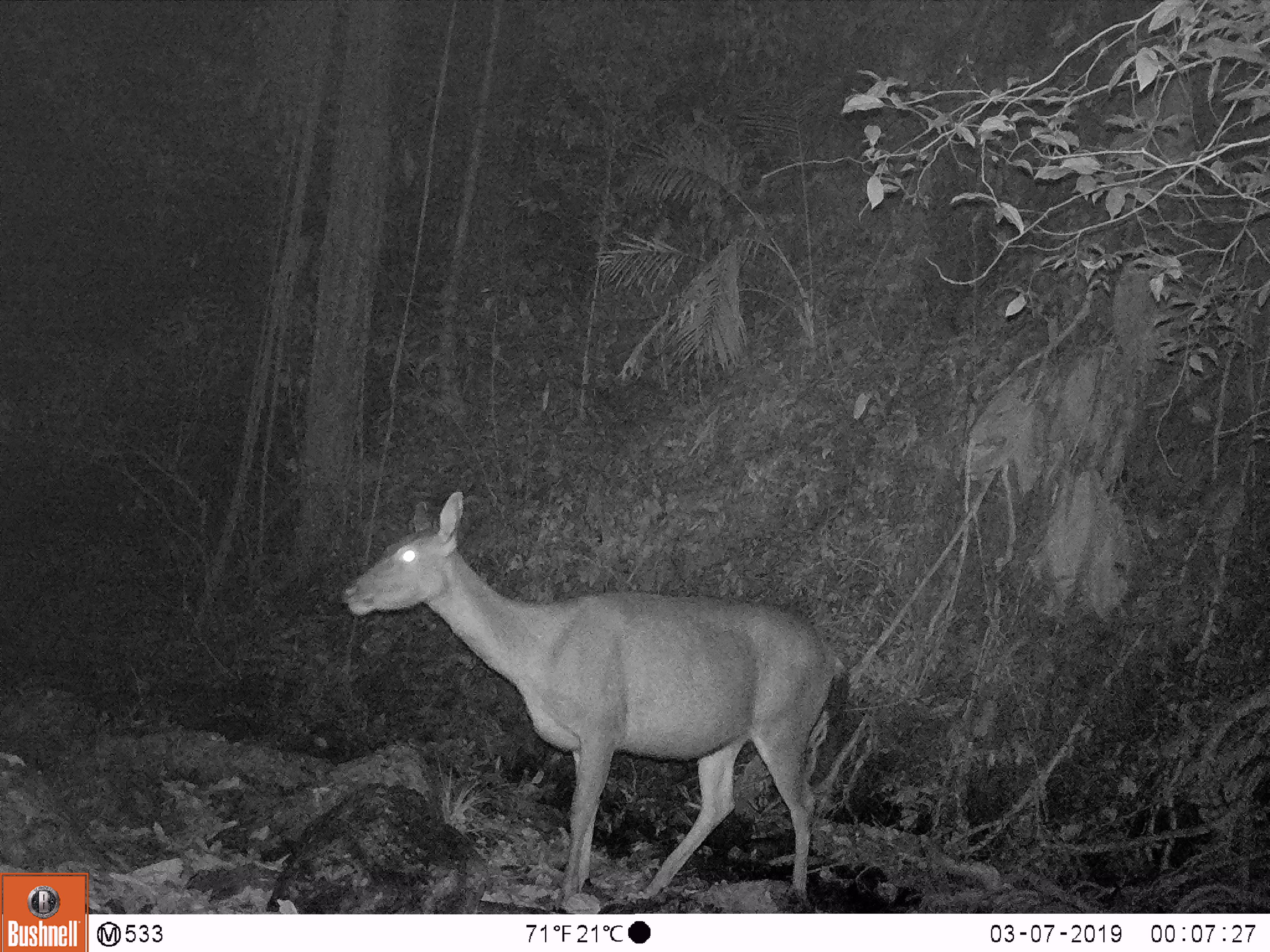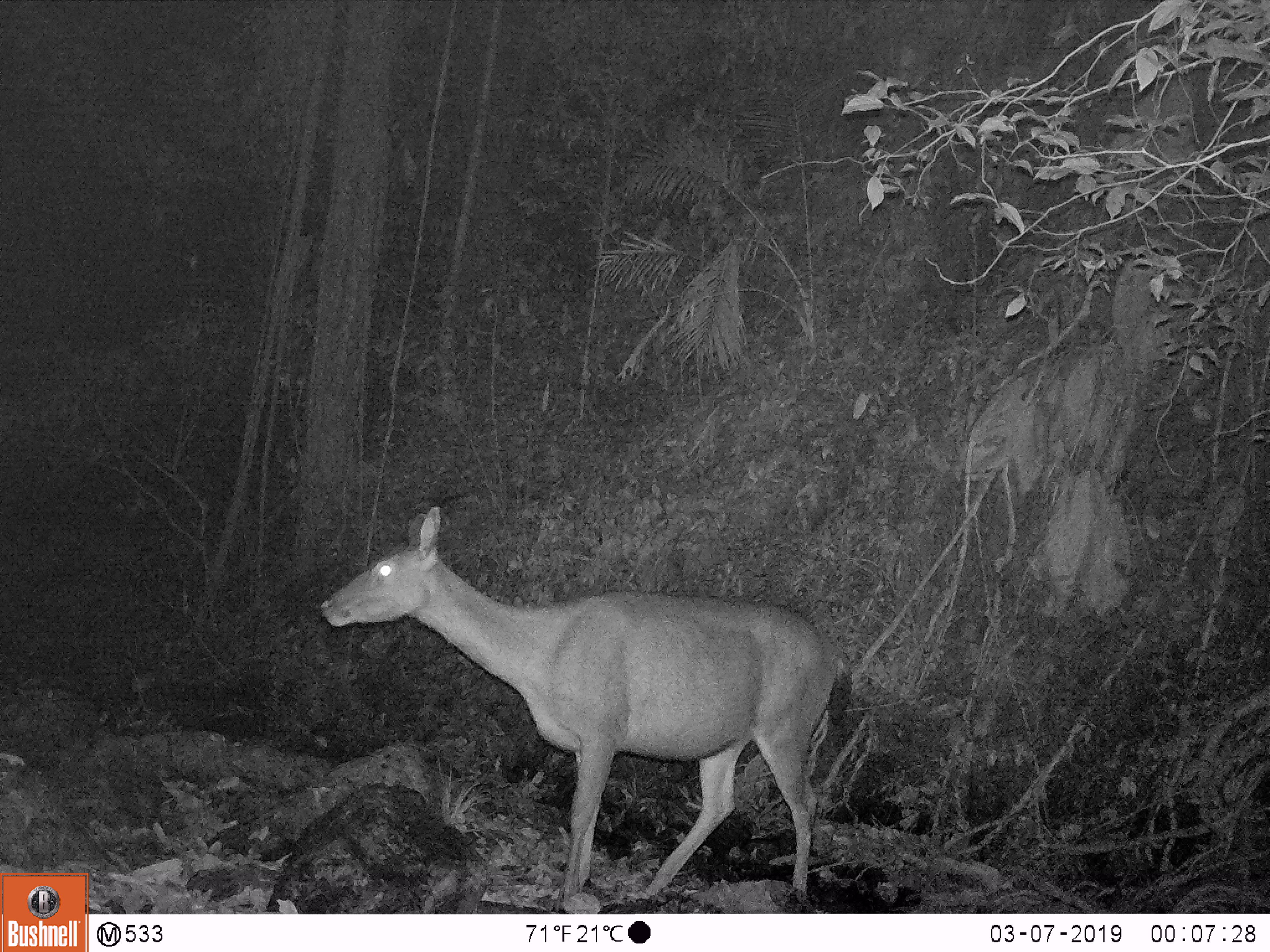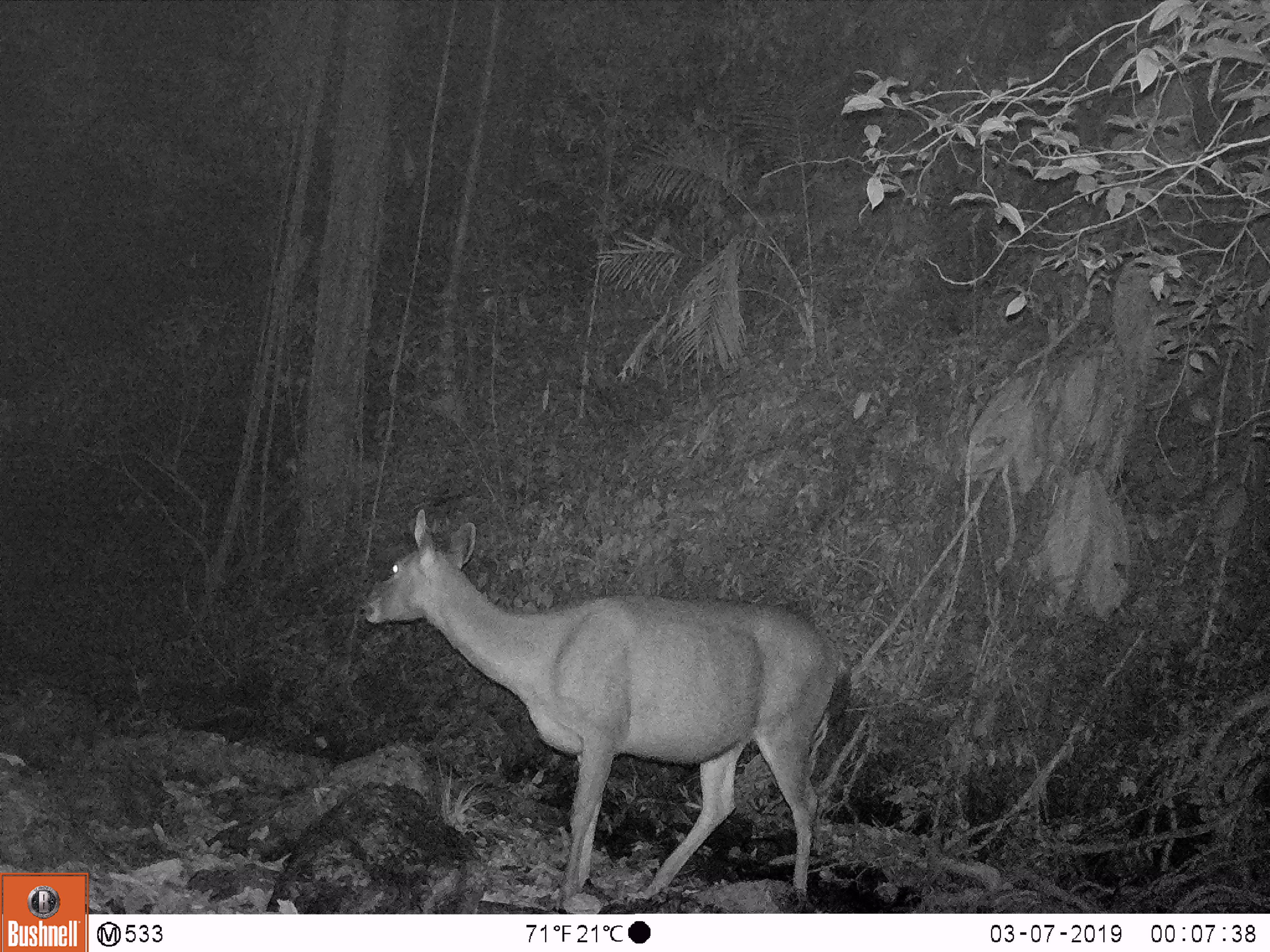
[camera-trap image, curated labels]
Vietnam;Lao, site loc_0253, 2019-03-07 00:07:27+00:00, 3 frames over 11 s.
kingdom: Animalia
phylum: Chordata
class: Mammalia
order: Artiodactyla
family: Cervidae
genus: Rusa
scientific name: Rusa unicolor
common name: sambar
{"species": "sambar (Rusa unicolor)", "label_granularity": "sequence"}